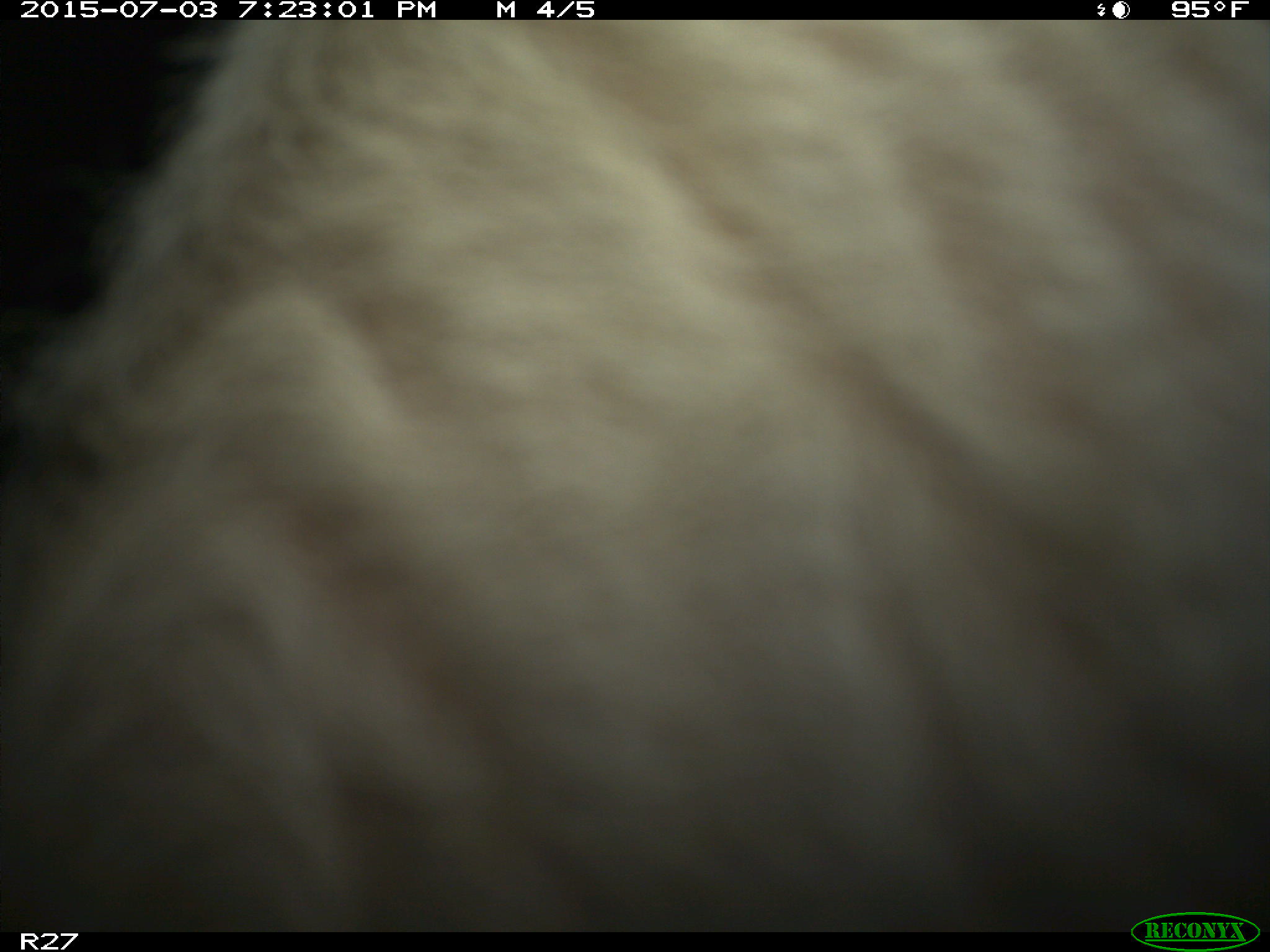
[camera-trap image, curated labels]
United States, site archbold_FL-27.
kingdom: Animalia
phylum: Chordata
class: Mammalia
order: Artiodactyla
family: Bovidae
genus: Bos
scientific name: Bos taurus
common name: domestic cow